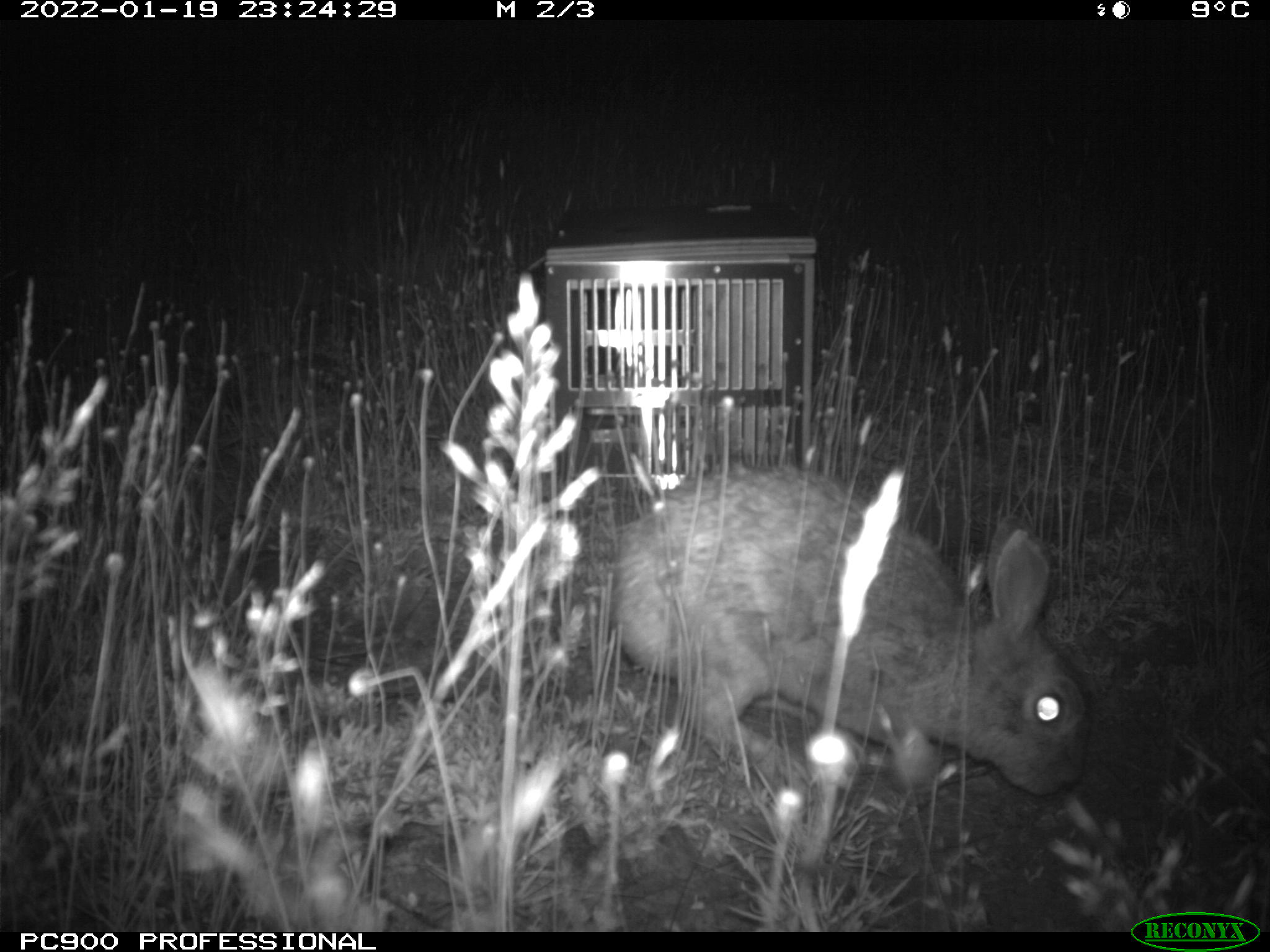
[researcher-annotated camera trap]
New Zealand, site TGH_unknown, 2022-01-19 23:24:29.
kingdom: Animalia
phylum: Chordata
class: Mammalia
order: Lagomorpha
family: Leporidae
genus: Oryctolagus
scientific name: Oryctolagus cuniculus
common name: european rabbit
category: rabbit